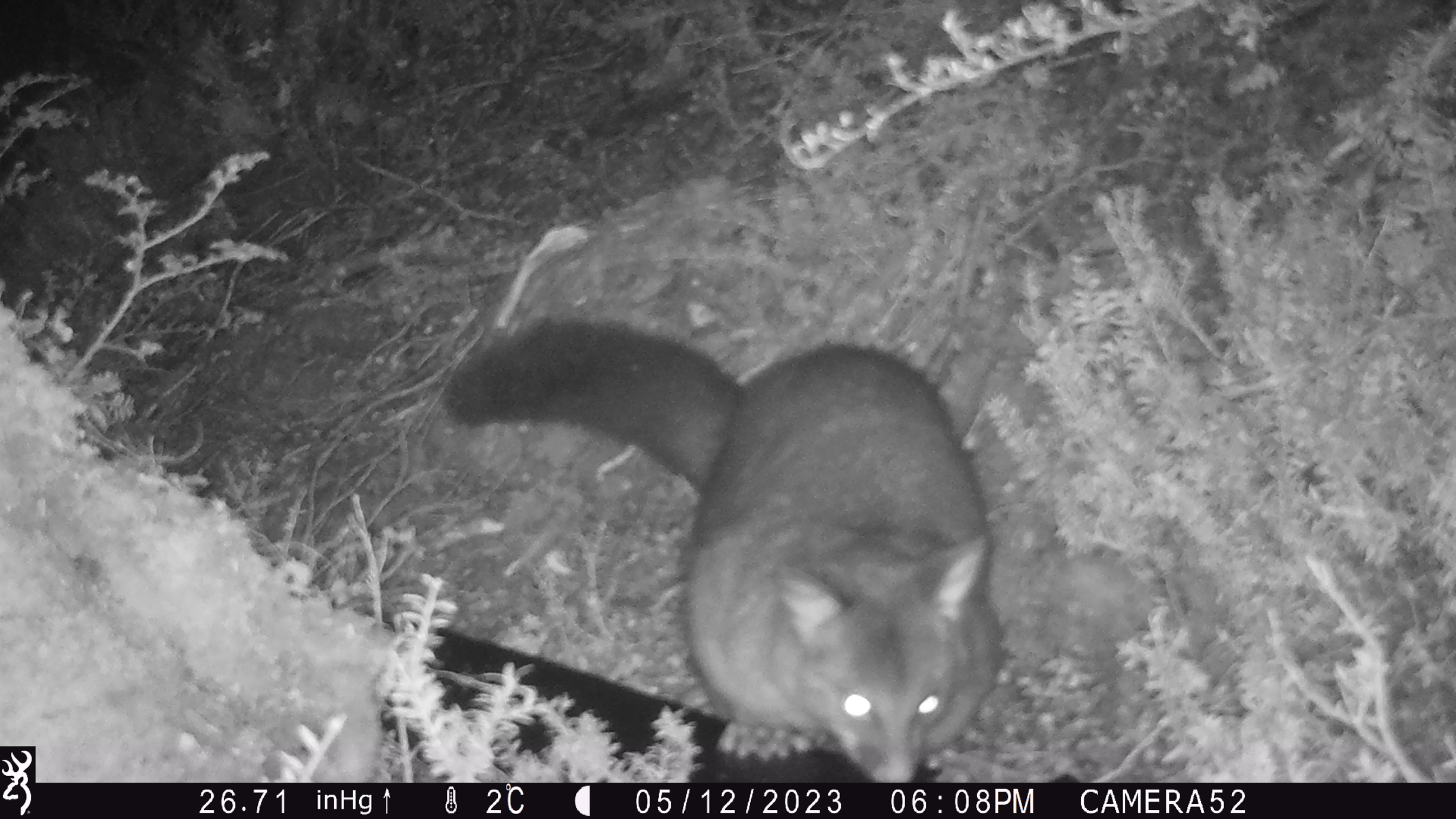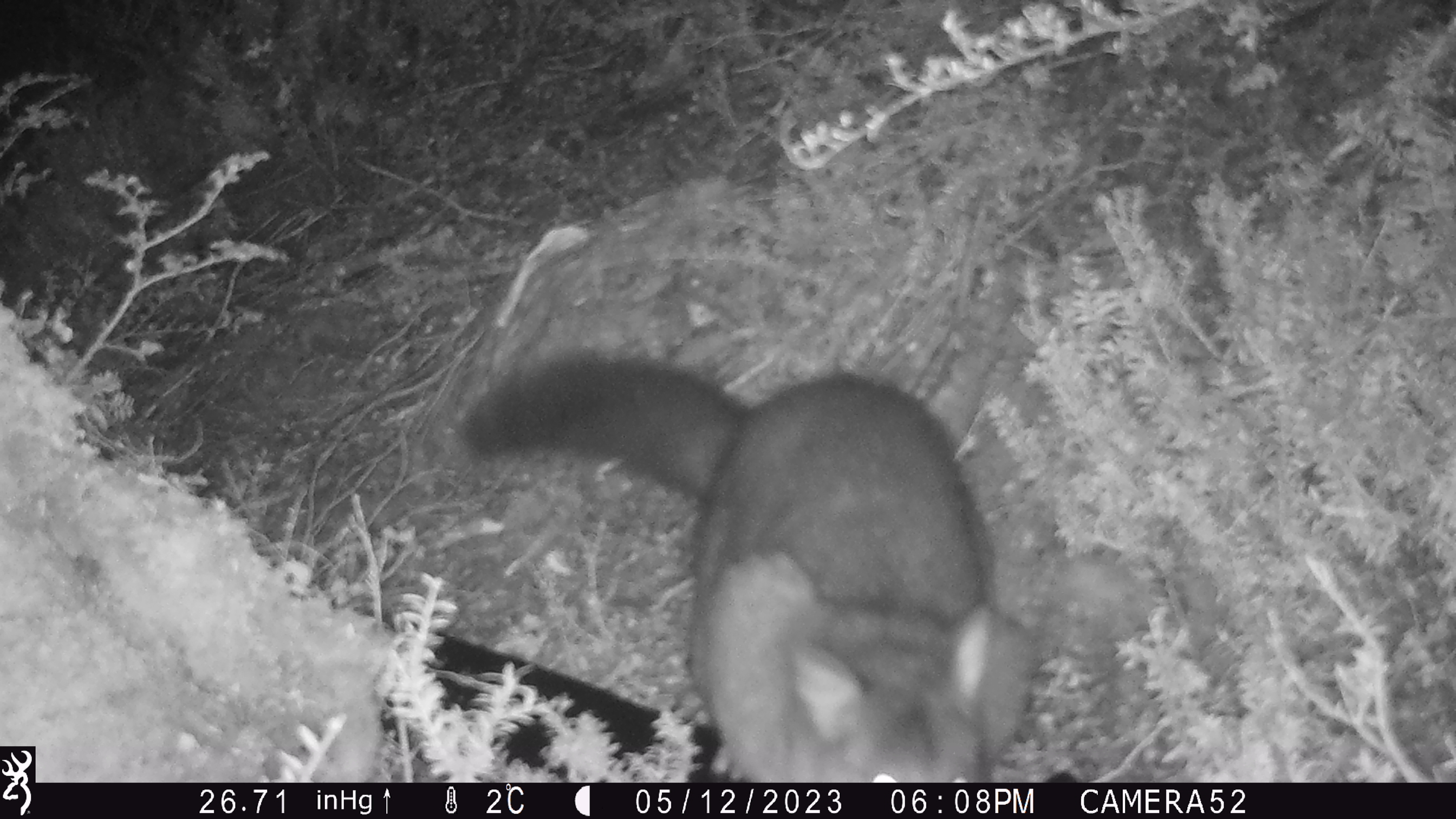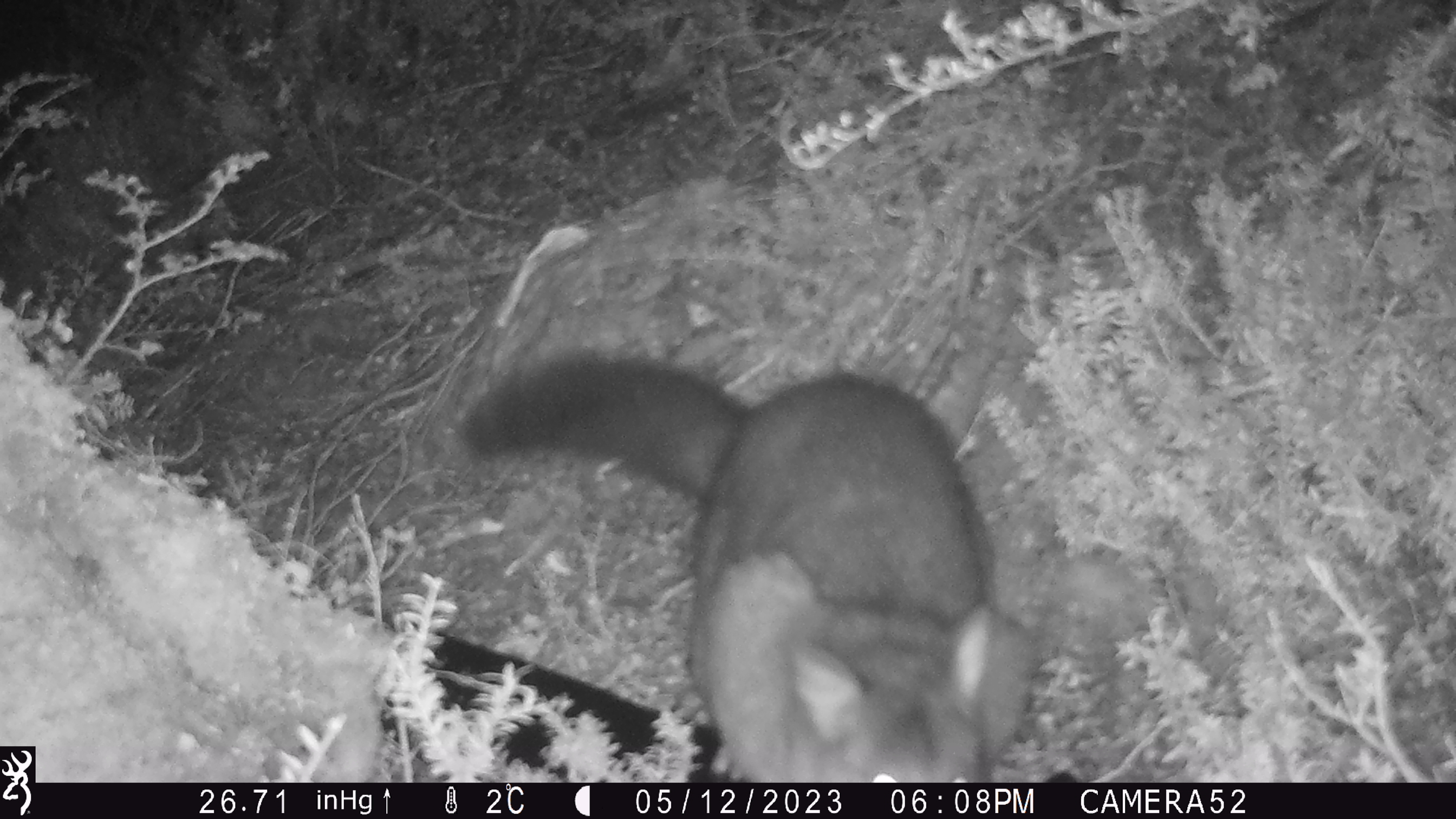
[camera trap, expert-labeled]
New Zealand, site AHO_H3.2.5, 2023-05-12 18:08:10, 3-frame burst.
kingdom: Animalia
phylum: Chordata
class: Mammalia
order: Carnivora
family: Mustelidae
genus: Mustela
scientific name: Mustela erminea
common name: stoat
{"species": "stoat (Mustela erminea)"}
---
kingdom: Animalia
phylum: Chordata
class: Mammalia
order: Diprotodontia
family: Phalangeridae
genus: Trichosurus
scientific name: Trichosurus vulpecula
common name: common brushtail possum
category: possum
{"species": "possum (common brushtail possum) (Trichosurus vulpecula)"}